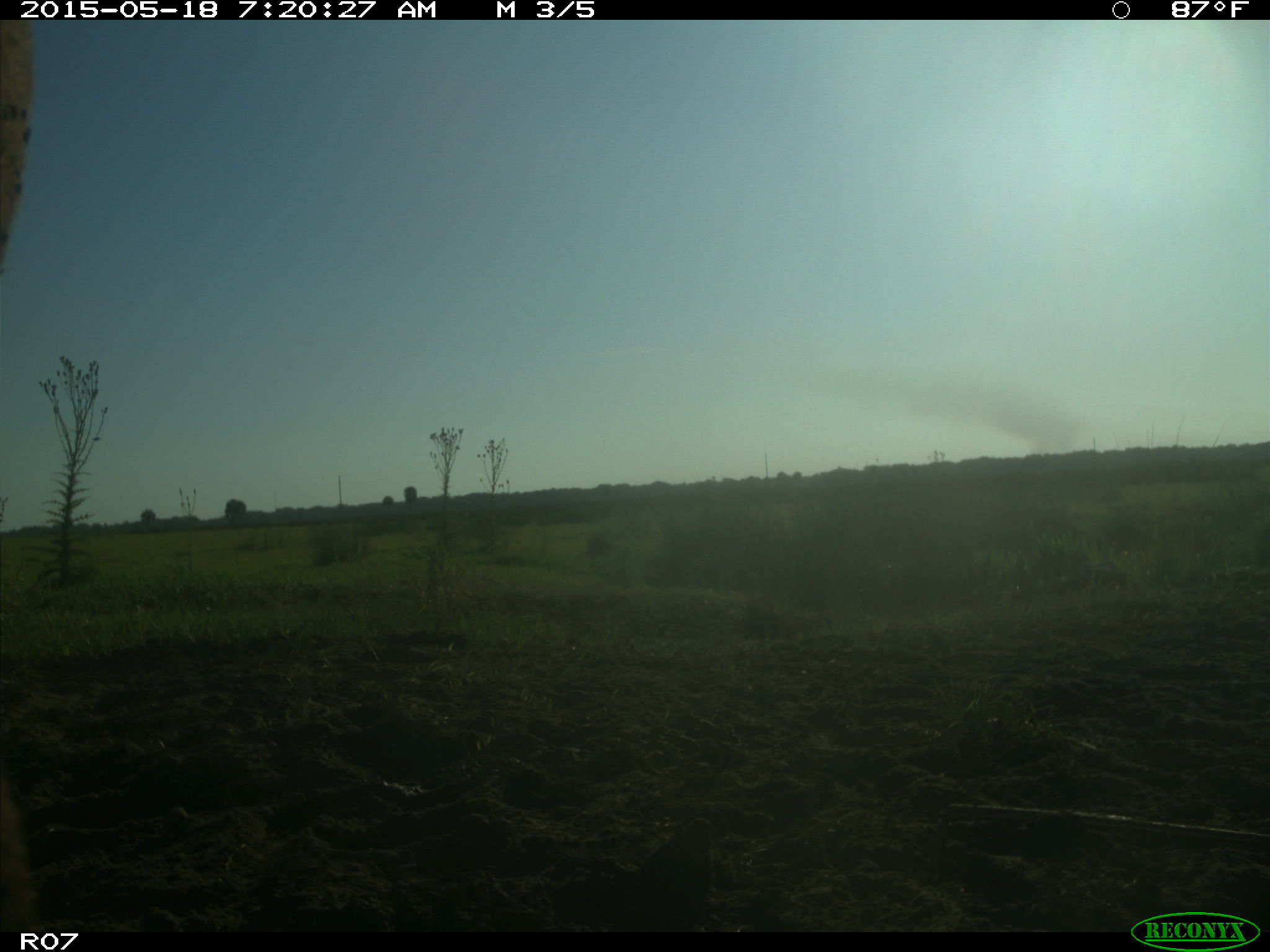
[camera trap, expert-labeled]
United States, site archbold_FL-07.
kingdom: Animalia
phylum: Chordata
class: Mammalia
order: Artiodactyla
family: Bovidae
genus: Bos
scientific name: Bos taurus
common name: domestic cow